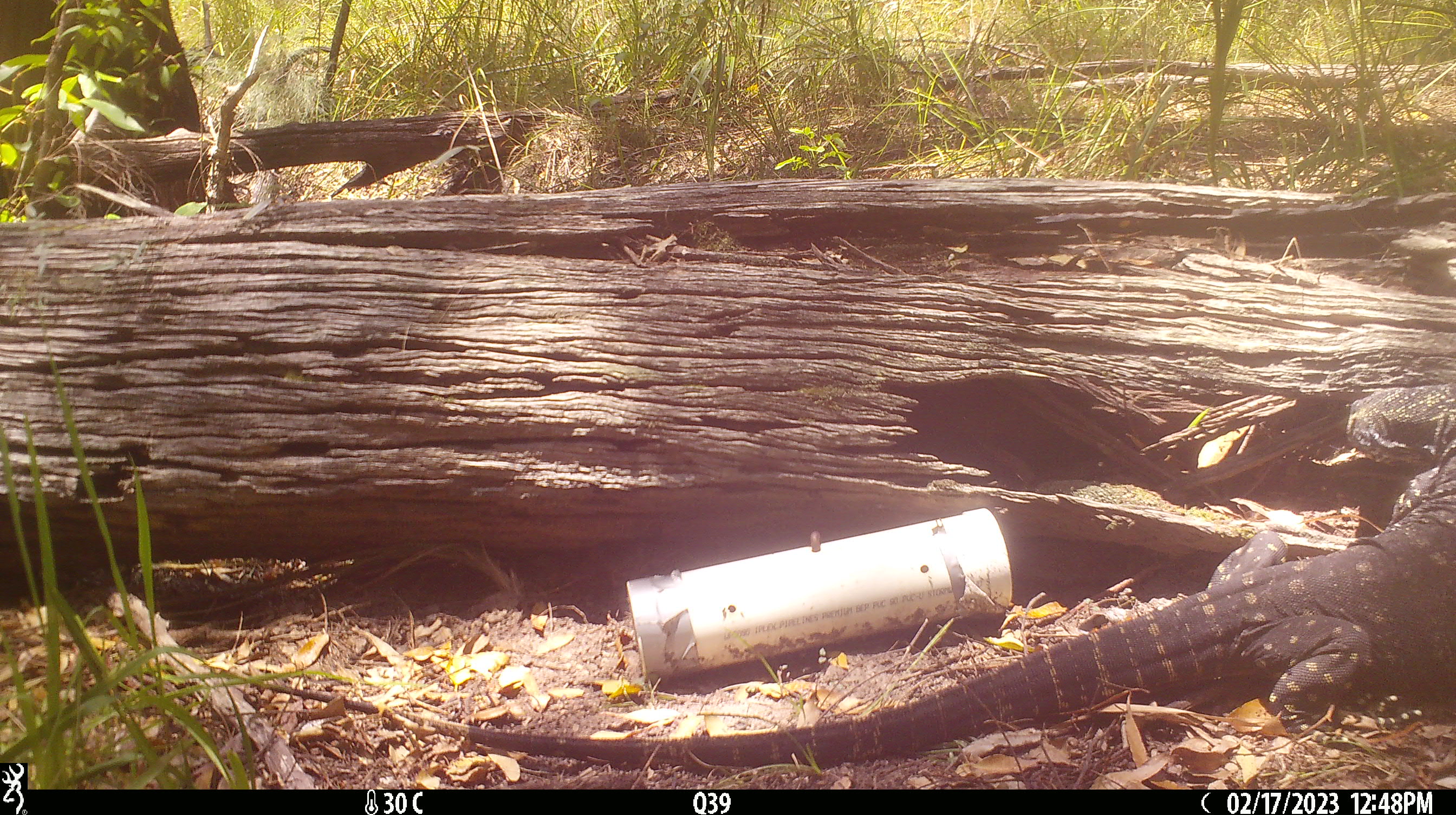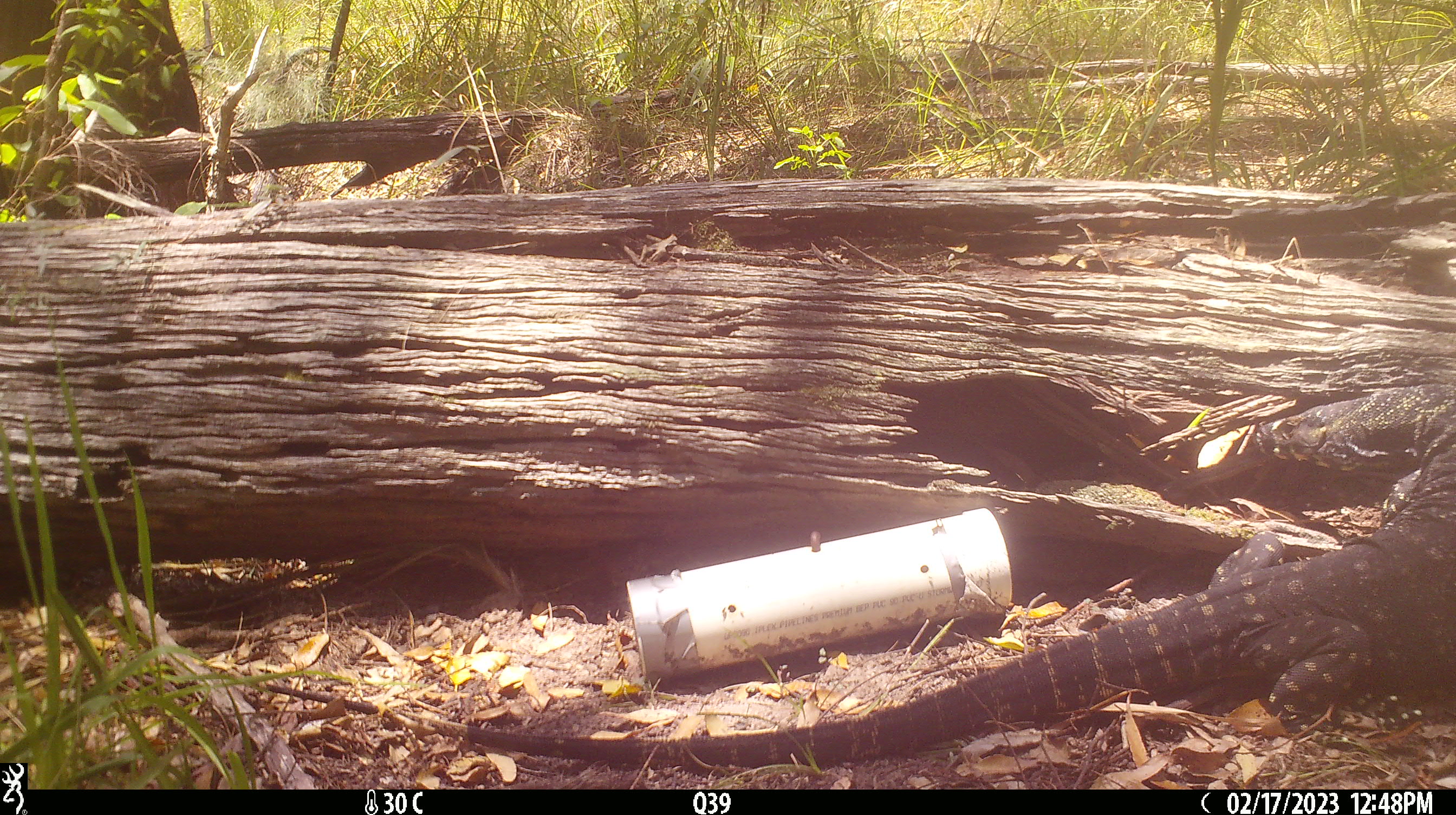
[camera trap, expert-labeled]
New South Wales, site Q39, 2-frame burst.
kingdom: Animalia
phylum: Chordata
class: Reptilia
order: Squamata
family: Varanidae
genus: Varanus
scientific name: Varanus varius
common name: lace monitor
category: goanna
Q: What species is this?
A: Goanna (lace monitor) (Varanus varius).